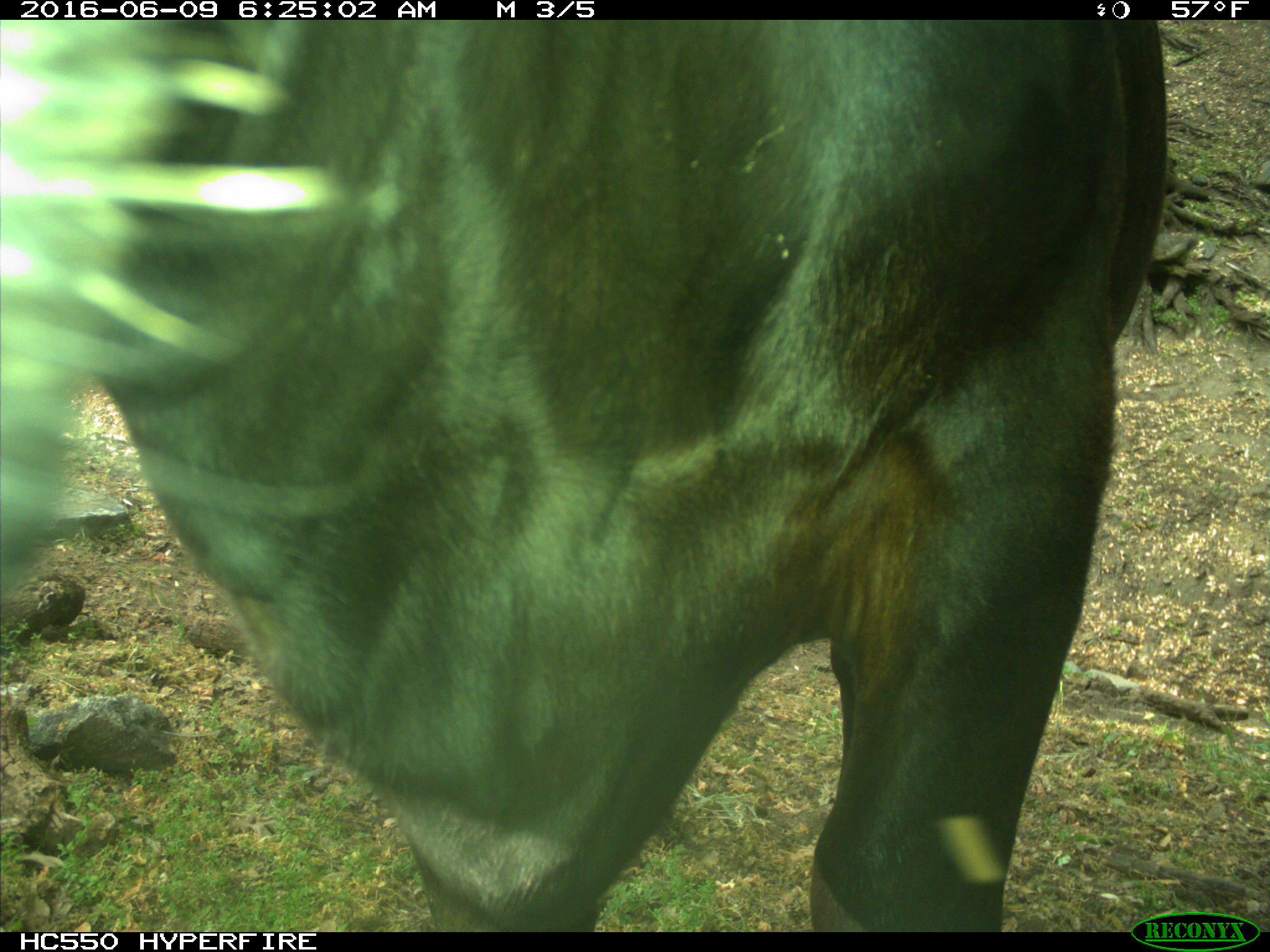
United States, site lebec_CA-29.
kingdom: Animalia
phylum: Chordata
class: Mammalia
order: Artiodactyla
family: Bovidae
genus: Bos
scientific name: Bos taurus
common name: domestic cow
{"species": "Bos taurus (domestic cow)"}